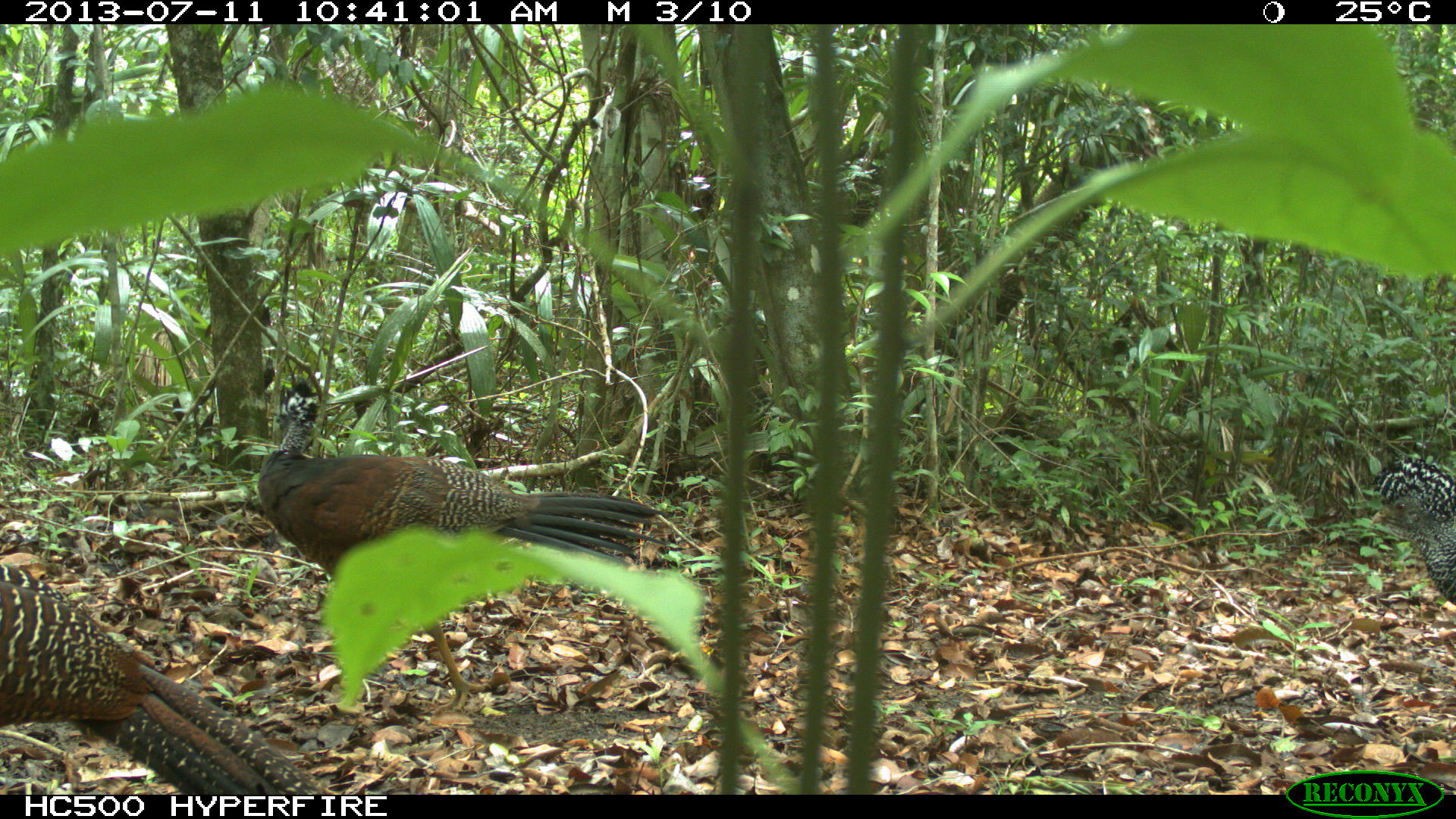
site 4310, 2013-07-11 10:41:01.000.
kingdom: Animalia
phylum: Chordata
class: Aves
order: Galliformes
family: Cracidae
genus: Crax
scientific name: Crax rubra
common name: great curassow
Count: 3.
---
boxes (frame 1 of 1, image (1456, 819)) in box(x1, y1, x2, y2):
crax rubra: box(253, 379, 666, 712); box(0, 563, 324, 795); box(1372, 462, 1455, 605)